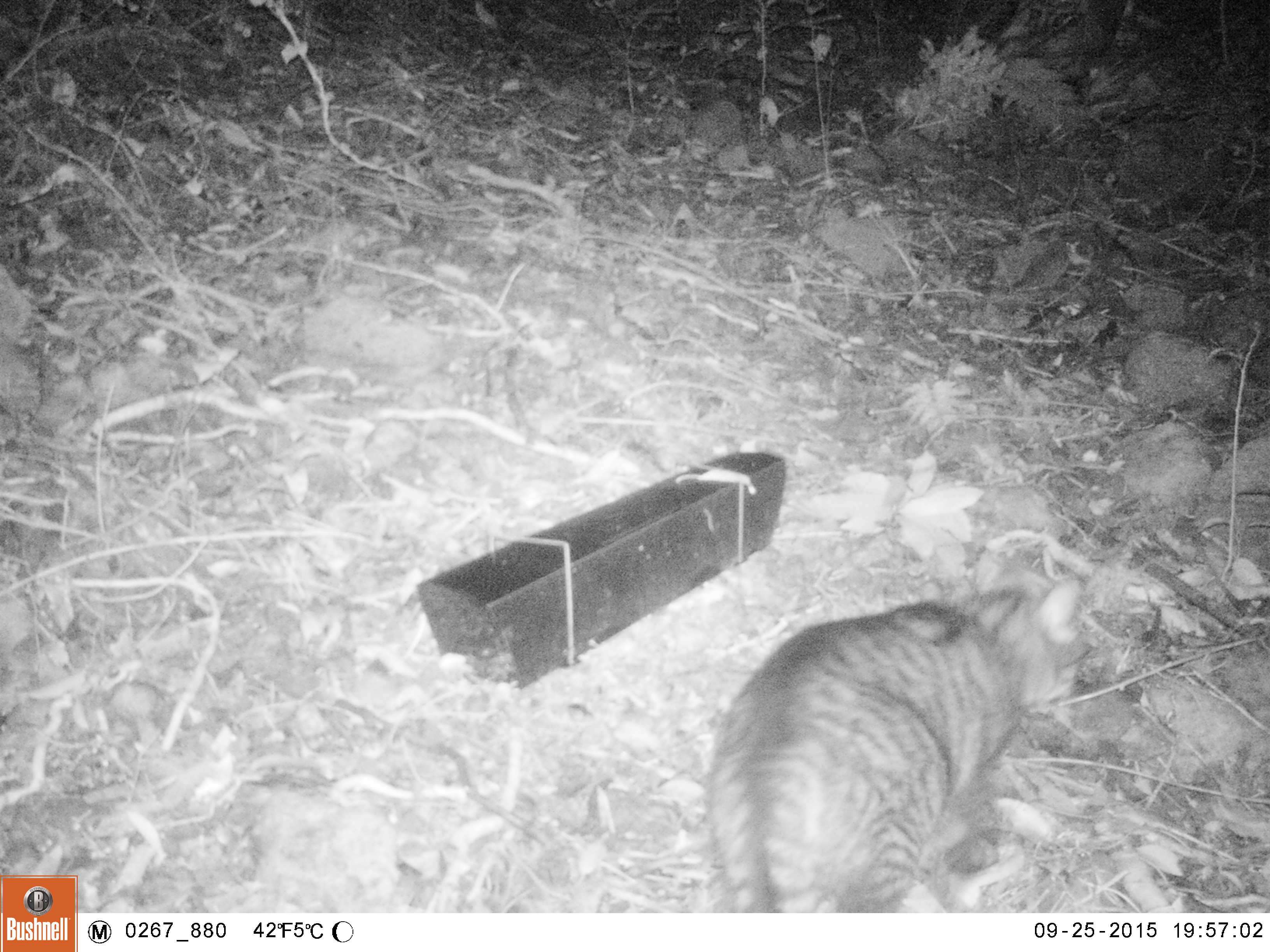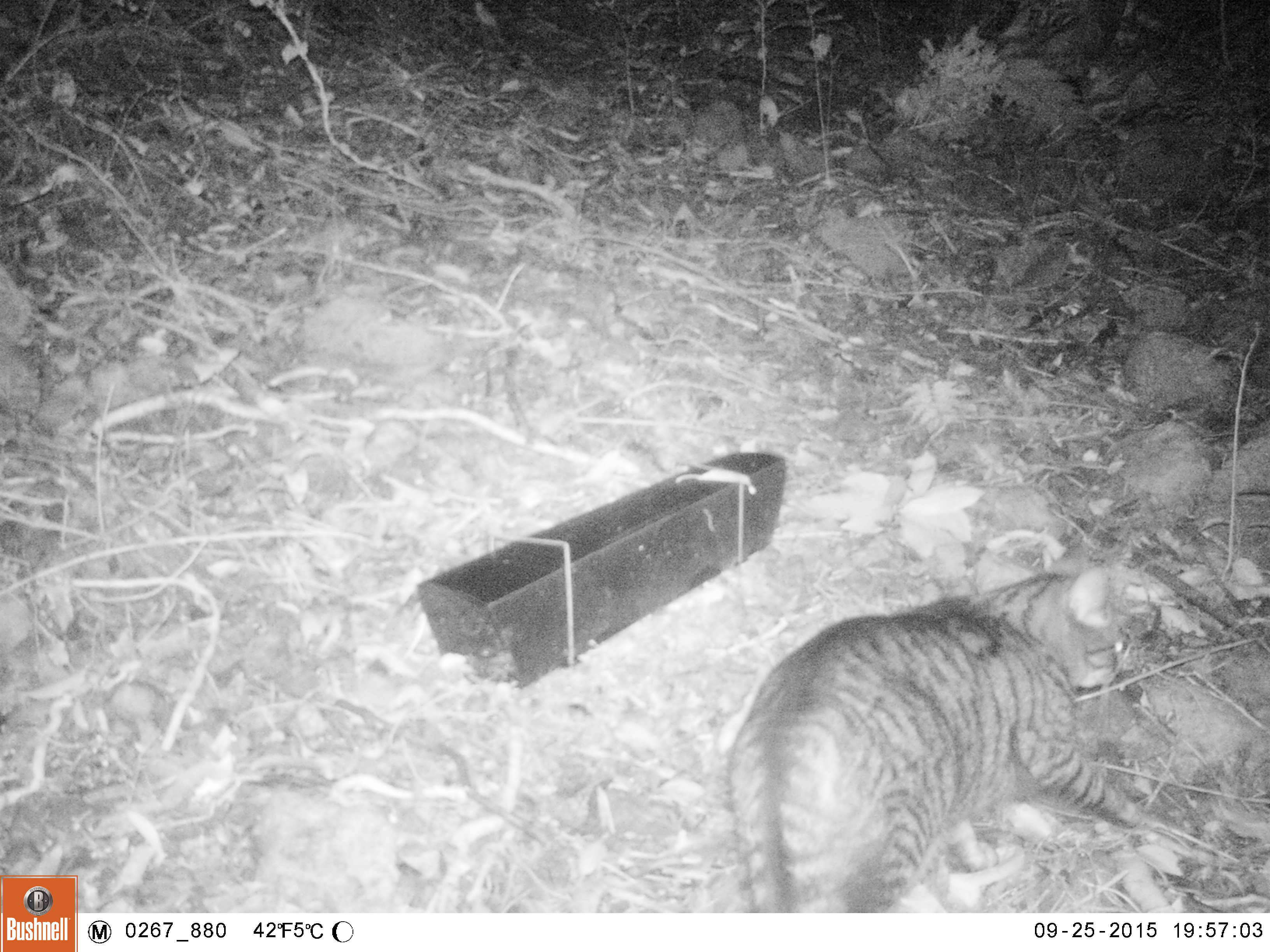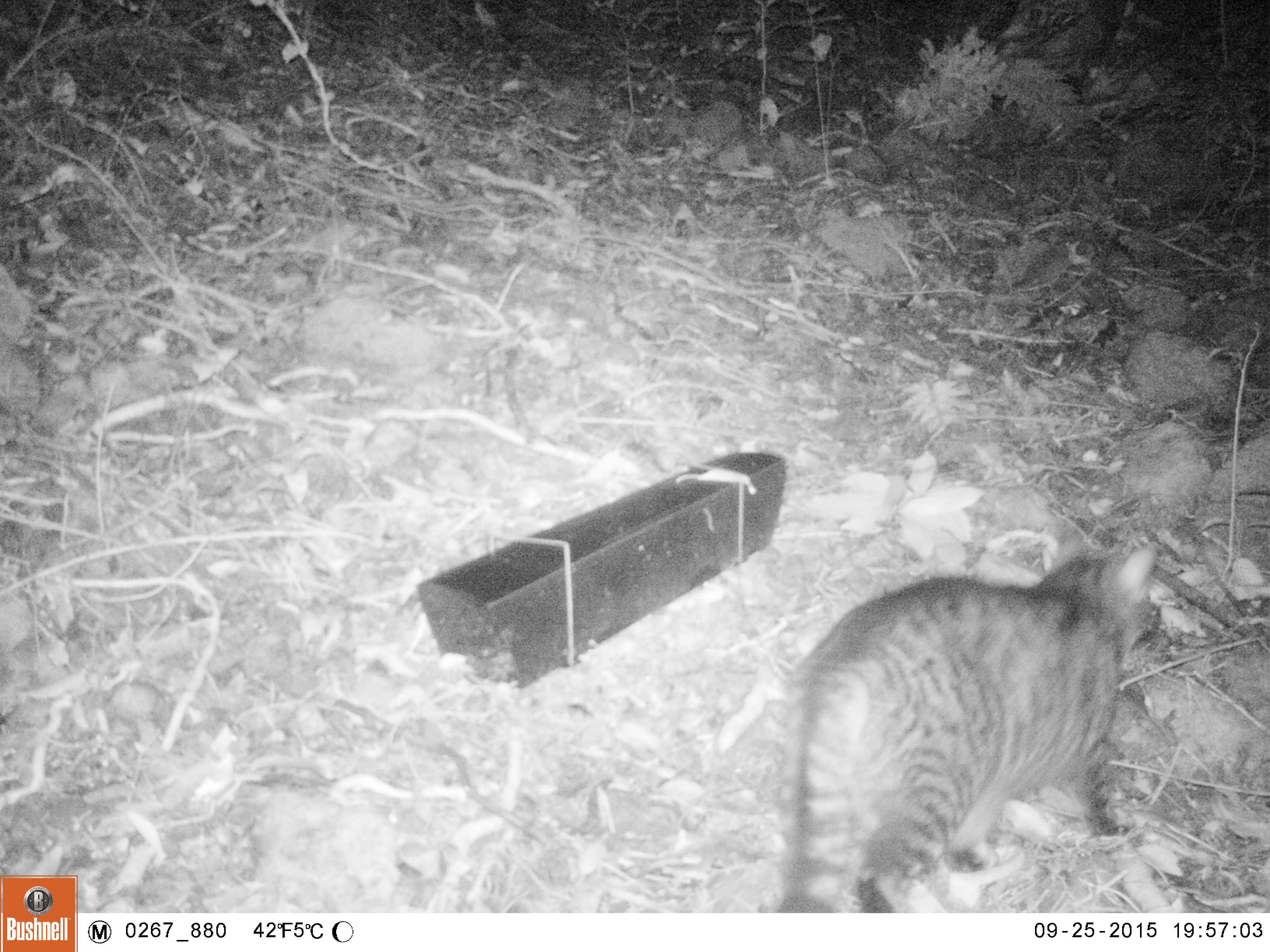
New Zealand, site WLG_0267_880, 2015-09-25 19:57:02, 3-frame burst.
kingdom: Animalia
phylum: Chordata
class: Mammalia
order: Carnivora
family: Felidae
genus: Felis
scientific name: Felis catus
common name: domestic cat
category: cat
Cat (domestic cat) (Felis catus).